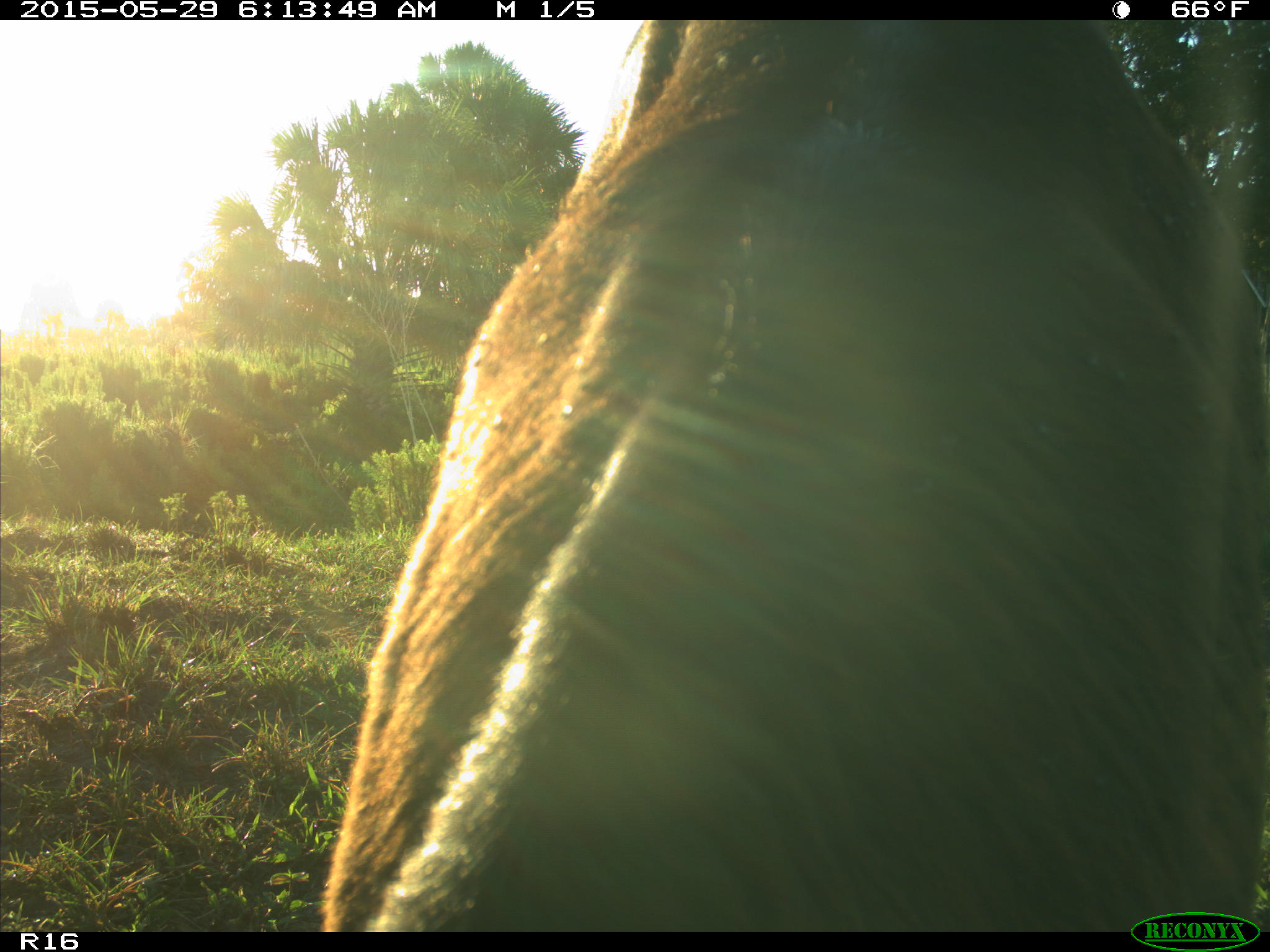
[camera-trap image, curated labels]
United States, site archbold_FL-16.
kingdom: Animalia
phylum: Chordata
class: Mammalia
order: Artiodactyla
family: Bovidae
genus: Bos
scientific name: Bos taurus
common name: domestic cow